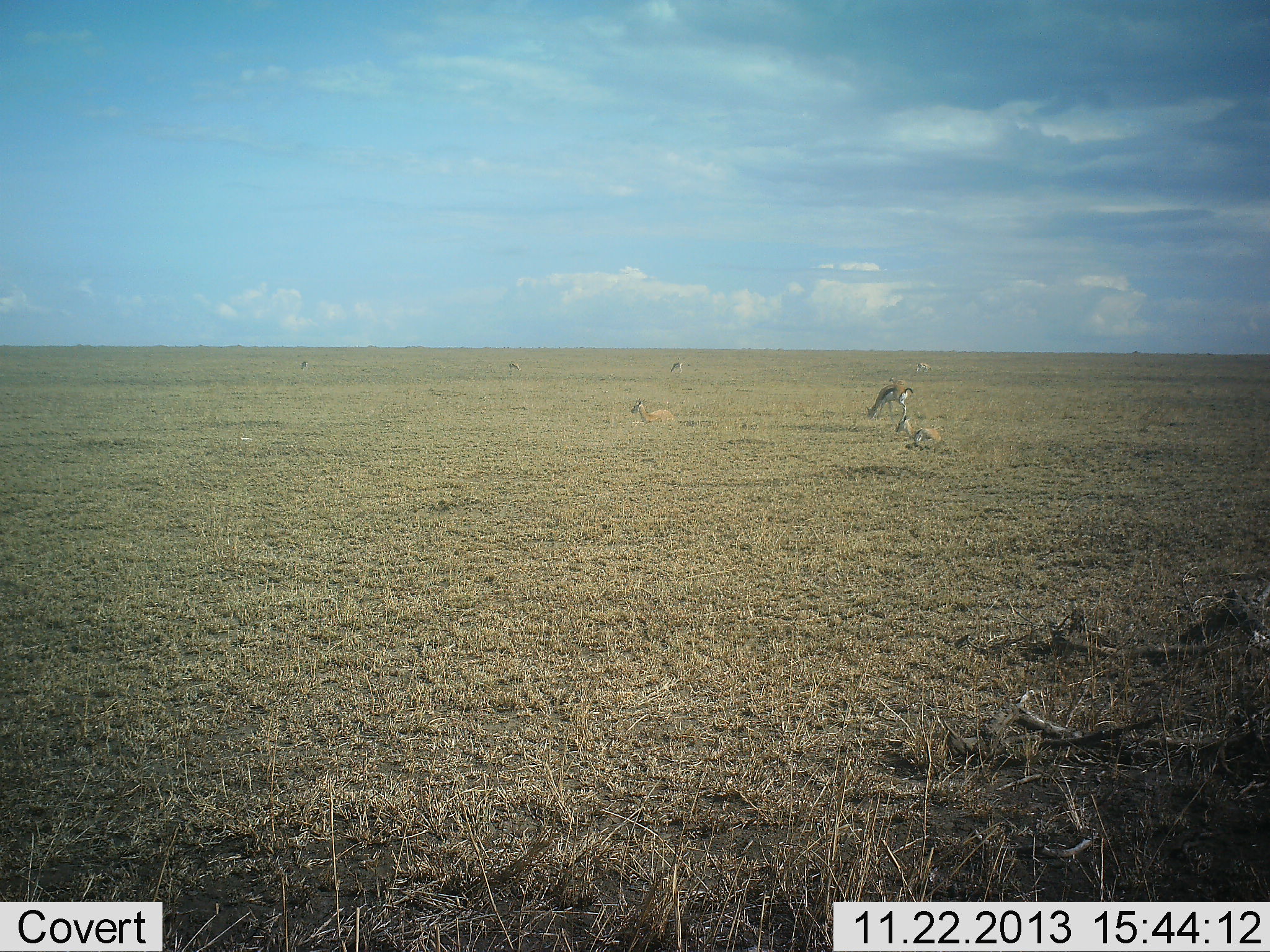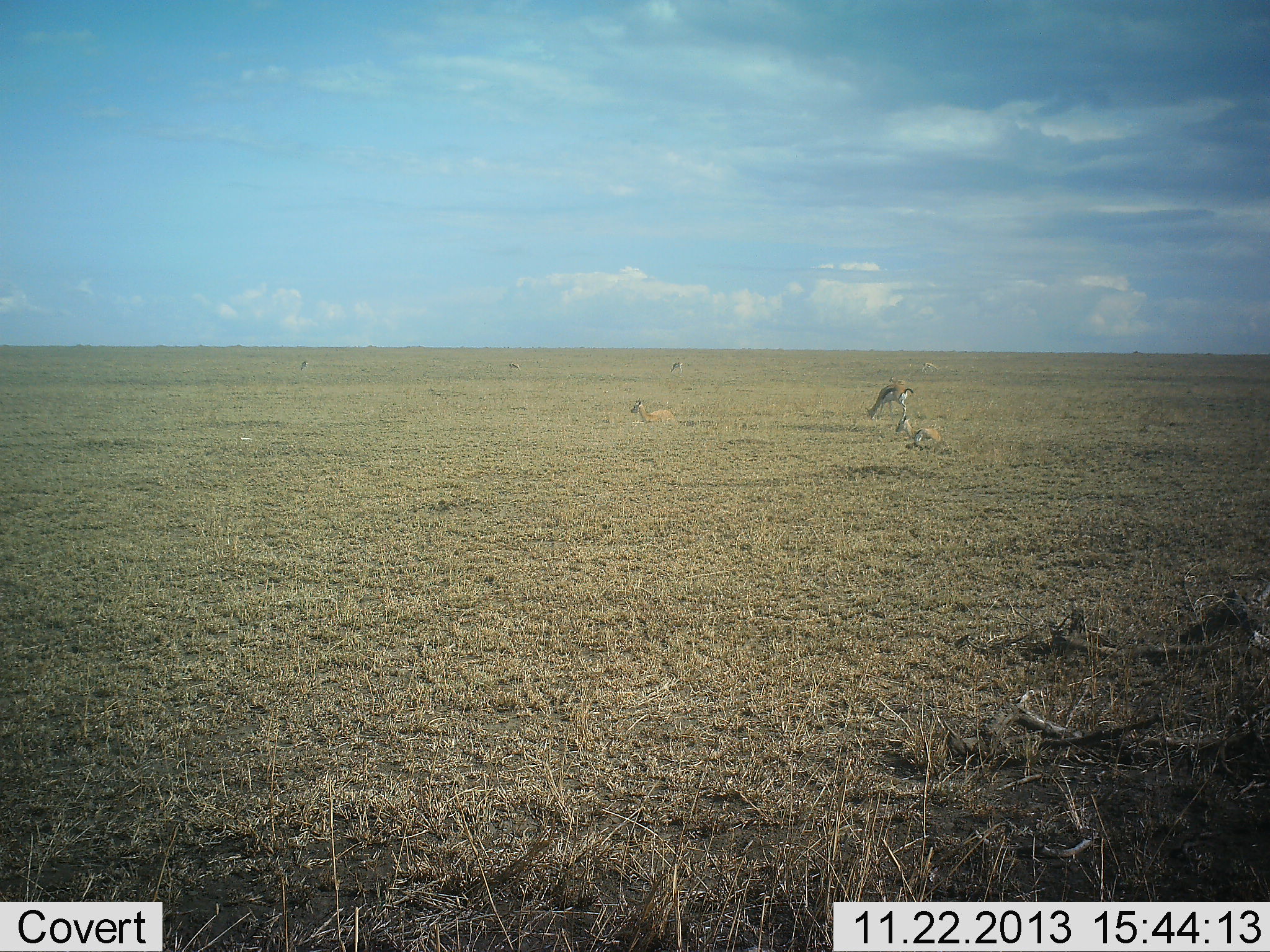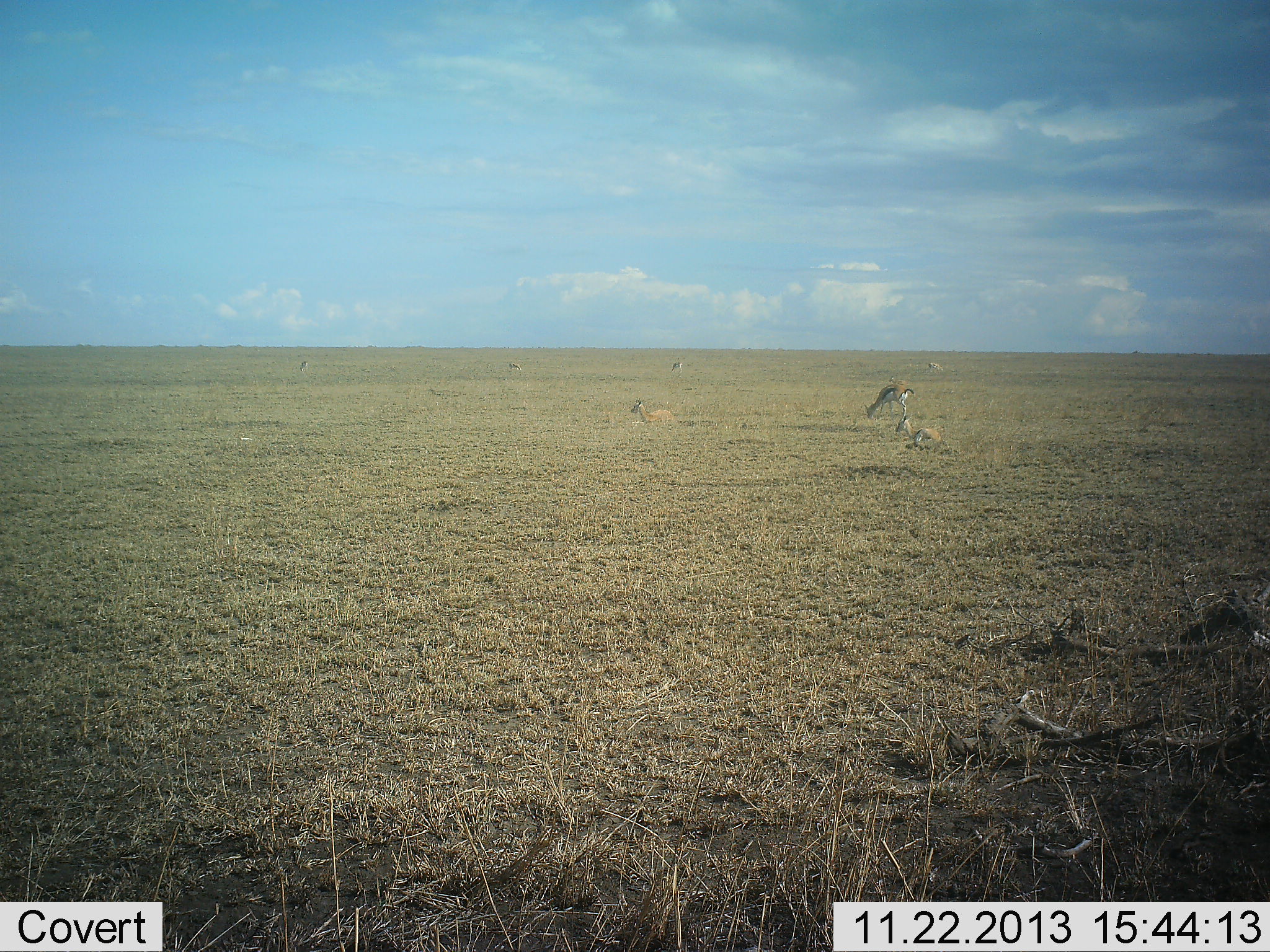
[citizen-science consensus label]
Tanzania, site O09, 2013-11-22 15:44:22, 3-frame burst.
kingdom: Animalia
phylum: Chordata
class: Mammalia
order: Artiodactyla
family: Bovidae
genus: Eudorcas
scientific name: Eudorcas thomsonii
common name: thomson's gazelle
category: gazellethomsons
Gazellethomsons (thomson's gazelle) (Eudorcas thomsonii), count 6. Behavior (volunteer vote fractions): standing 50%, resting 92%, moving 17%, interacting 0%. Young present (vote fraction): 8%. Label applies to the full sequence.